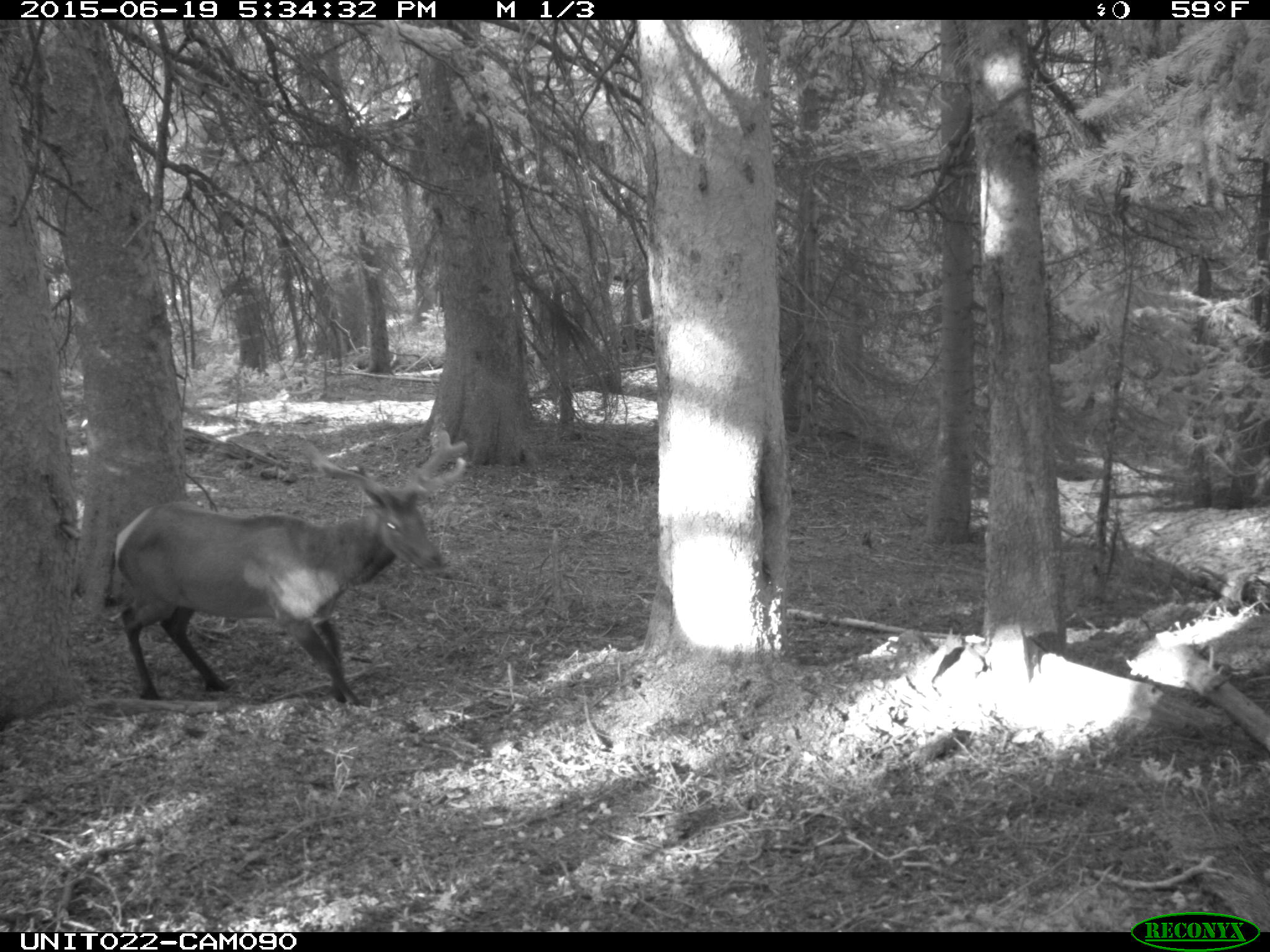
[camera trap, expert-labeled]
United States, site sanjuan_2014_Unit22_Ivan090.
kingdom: Animalia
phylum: Chordata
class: Mammalia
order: Artiodactyla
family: Cervidae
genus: Cervus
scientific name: Cervus elaphus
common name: red deer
Cervus elaphus (red deer).